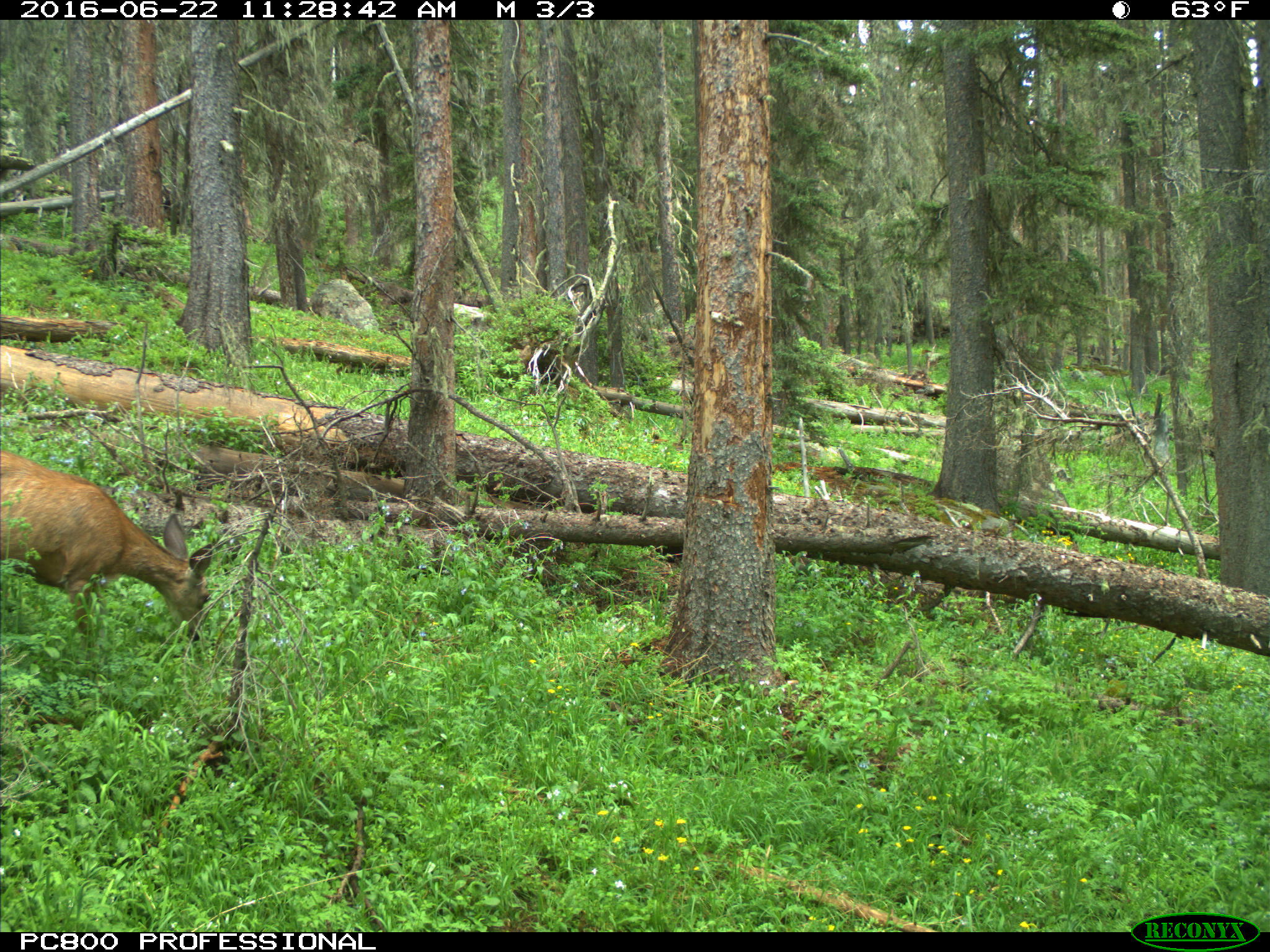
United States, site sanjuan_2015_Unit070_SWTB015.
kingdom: Animalia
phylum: Chordata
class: Mammalia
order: Artiodactyla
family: Cervidae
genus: Odocoileus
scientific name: Odocoileus hemionus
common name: mule deer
Odocoileus hemionus (mule deer).